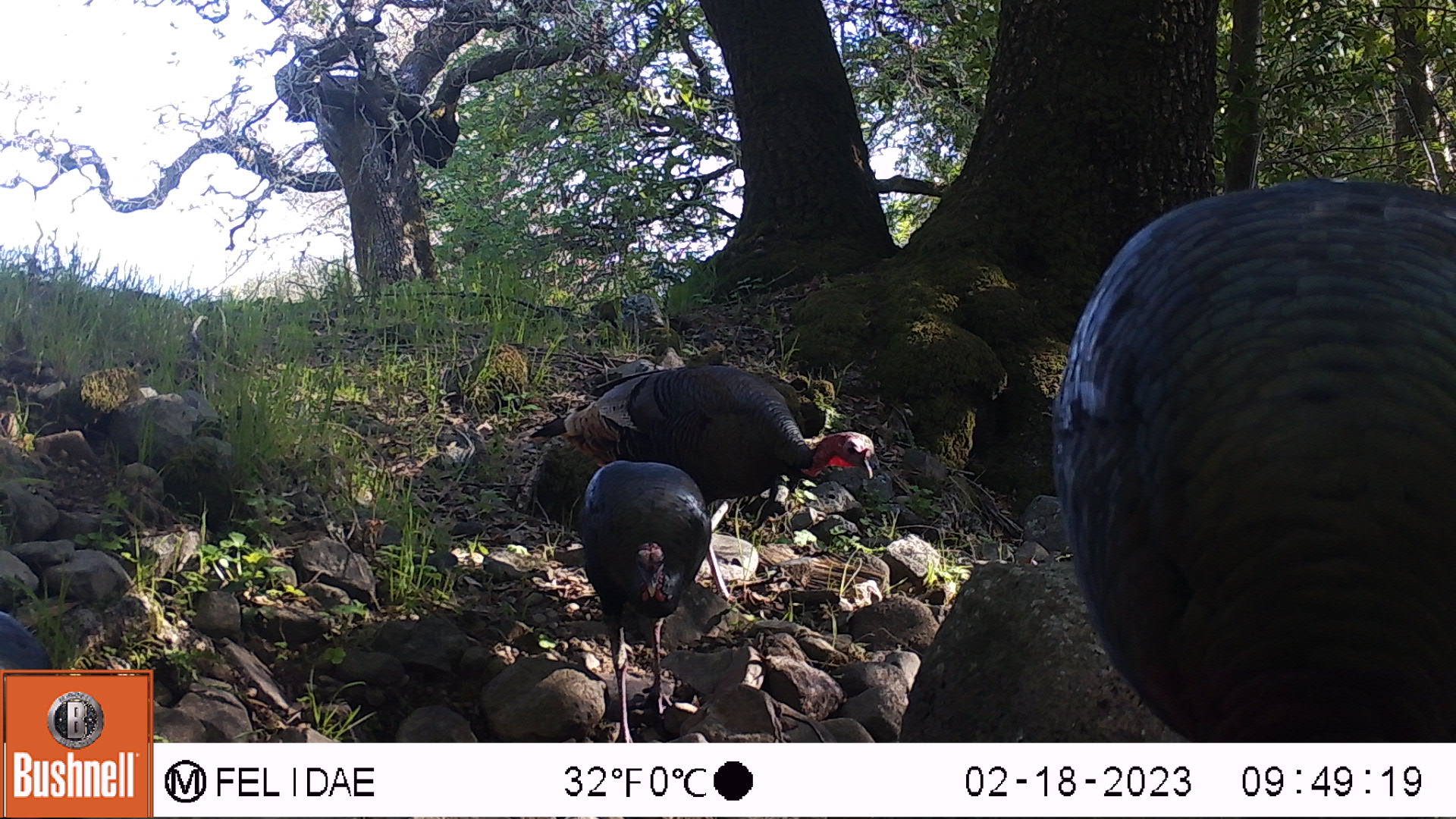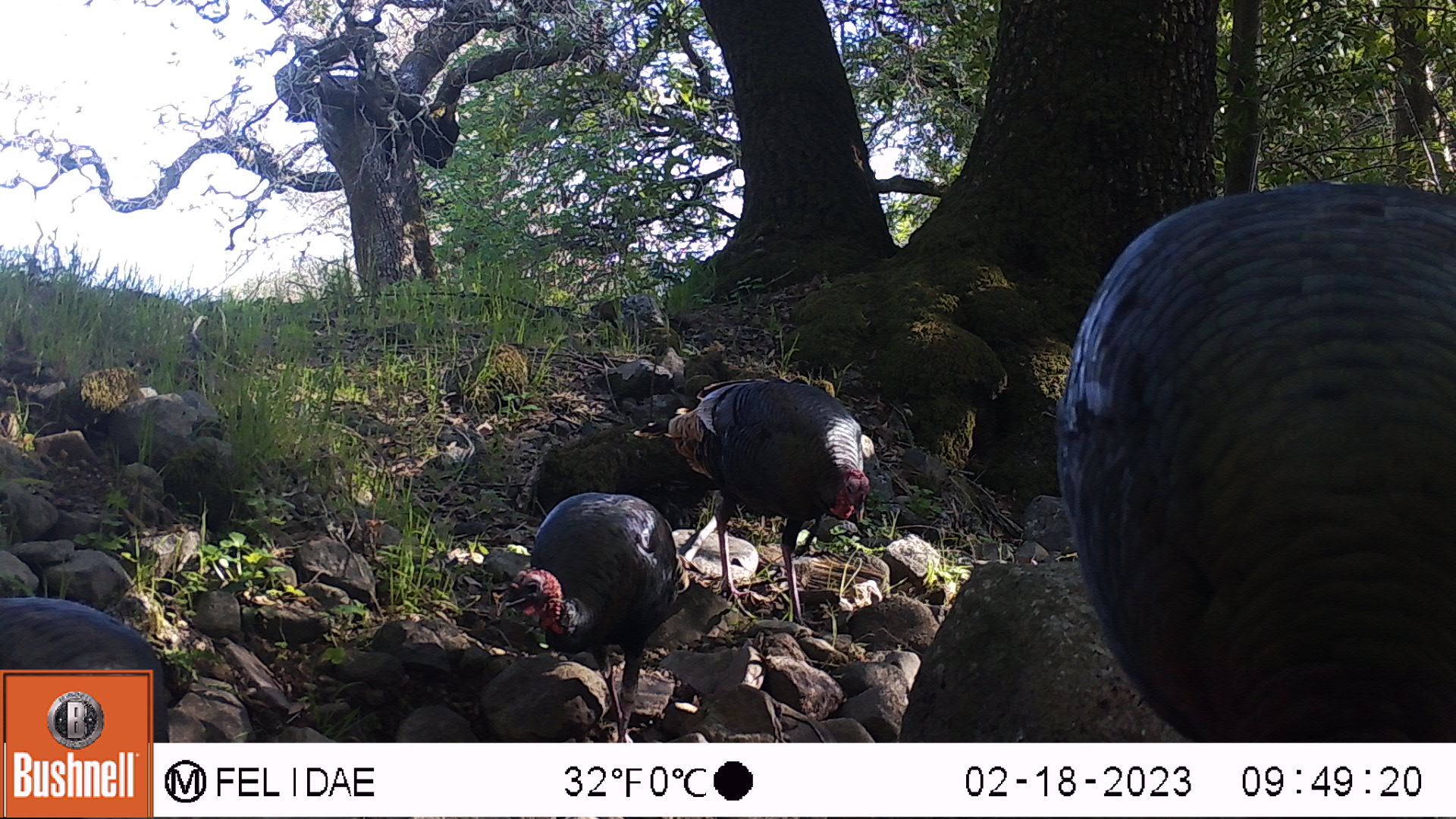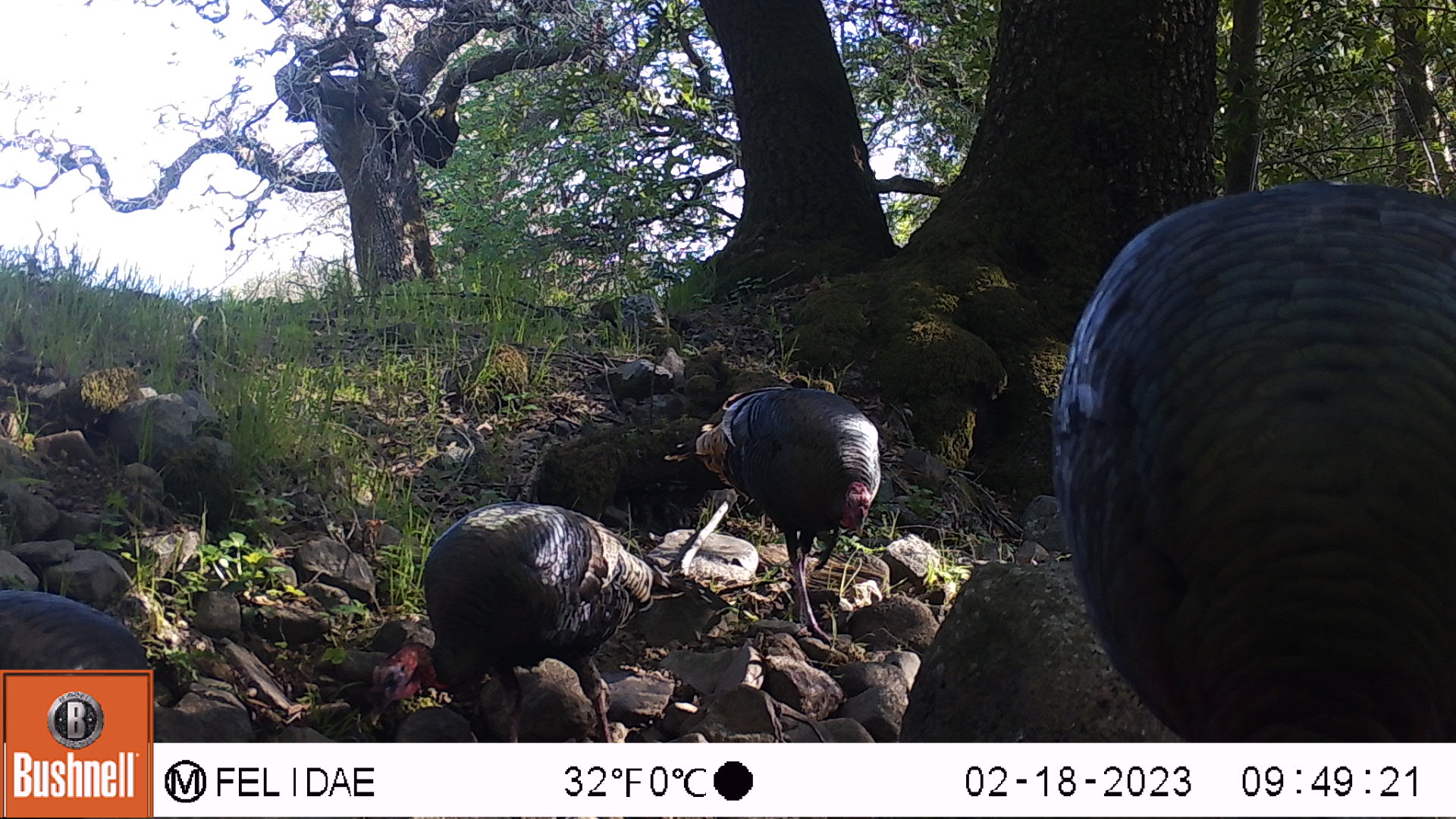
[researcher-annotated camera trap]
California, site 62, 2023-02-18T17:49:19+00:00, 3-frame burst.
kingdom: Animalia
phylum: Chordata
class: Aves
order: Galliformes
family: Phasianidae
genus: Meleagris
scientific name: Meleagris gallopavo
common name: turkey